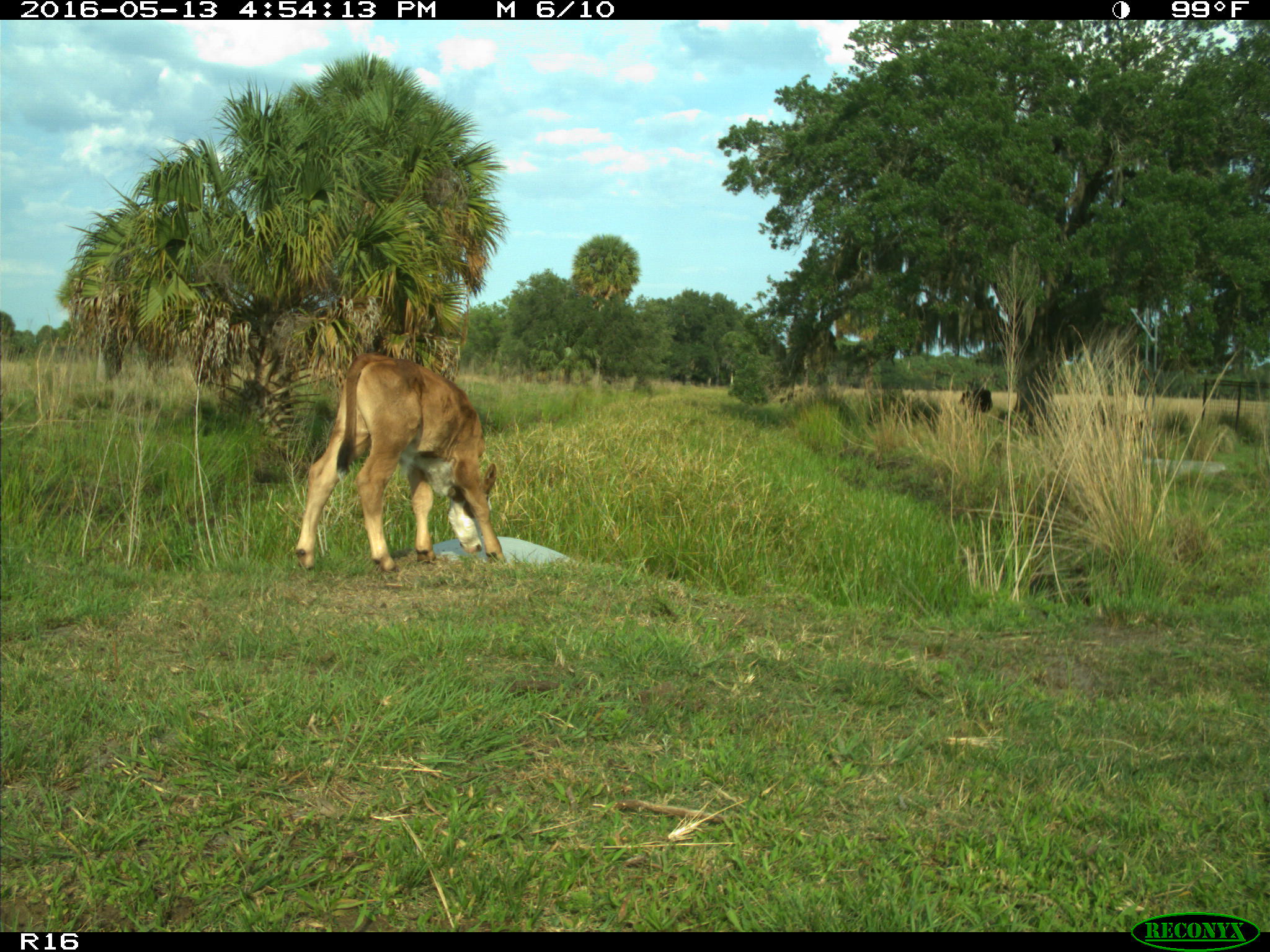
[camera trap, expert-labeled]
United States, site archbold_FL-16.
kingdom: Animalia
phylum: Chordata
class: Mammalia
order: Artiodactyla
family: Bovidae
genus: Bos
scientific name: Bos taurus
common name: domestic cow